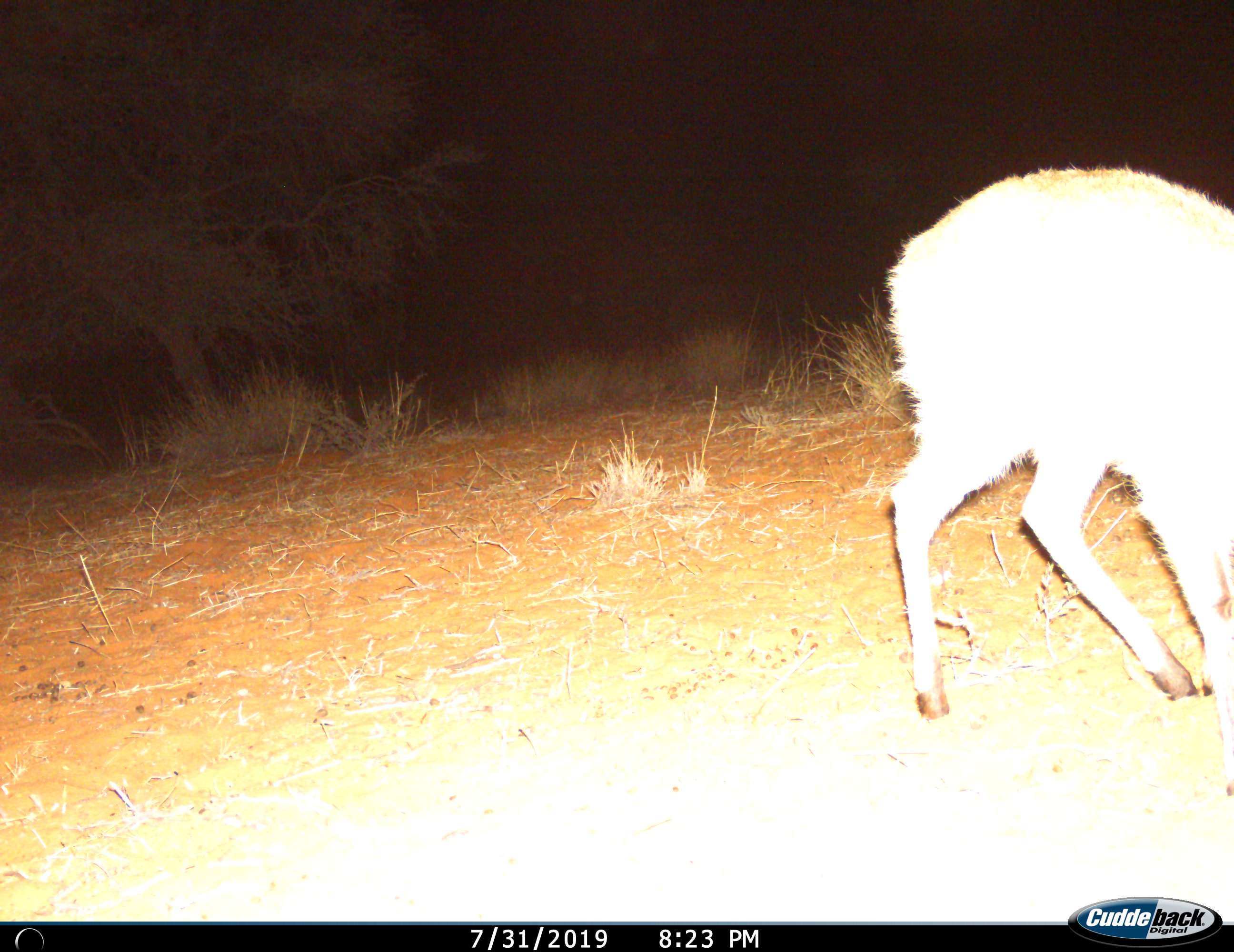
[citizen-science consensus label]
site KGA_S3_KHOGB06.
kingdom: Animalia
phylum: Chordata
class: Mammalia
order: Artiodactyla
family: Bovidae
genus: Sylvicapra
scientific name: Sylvicapra grimmia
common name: common duiker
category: duikercommongrey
Duikercommongrey (common duiker) (Sylvicapra grimmia), count 1. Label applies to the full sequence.